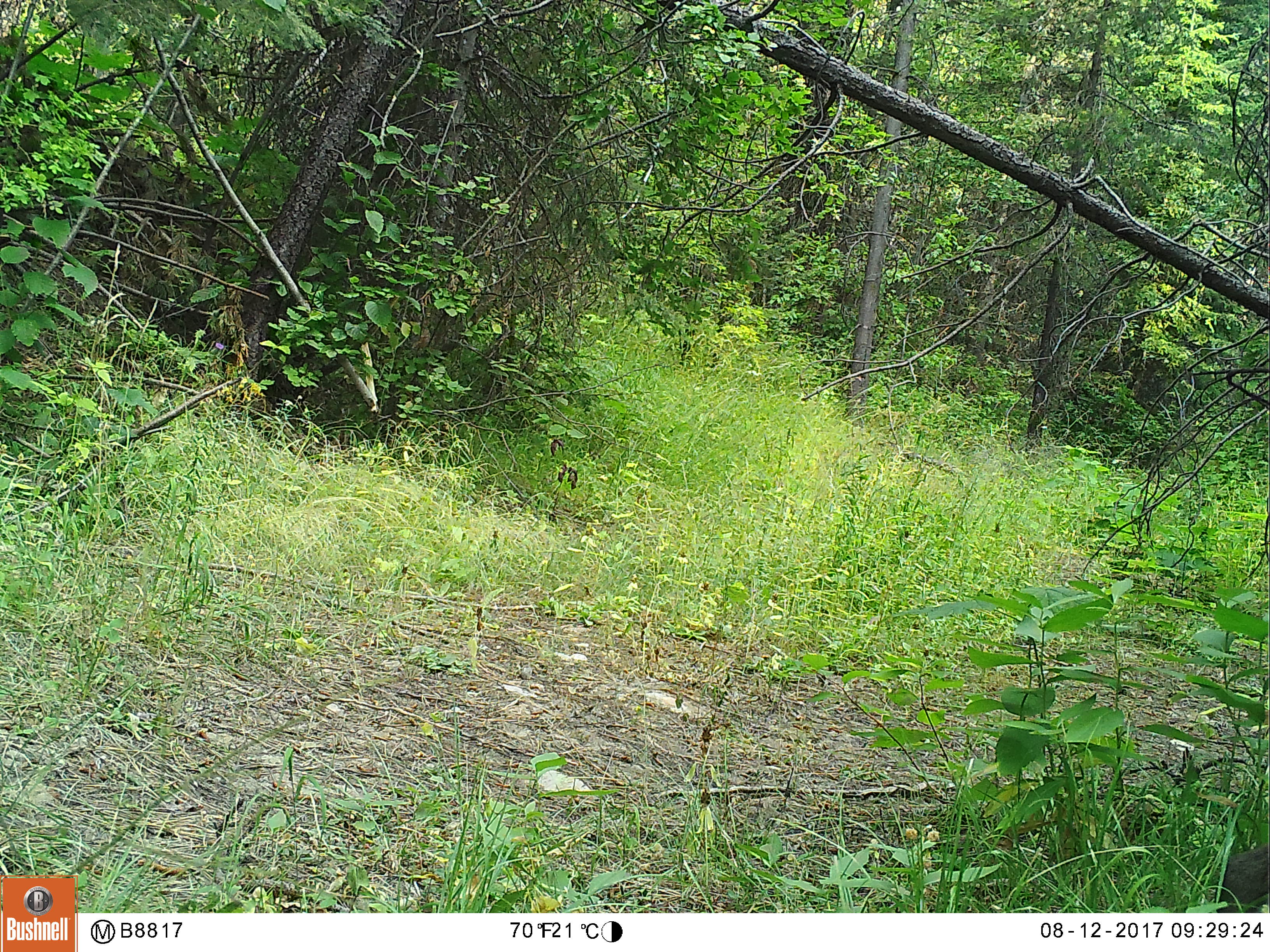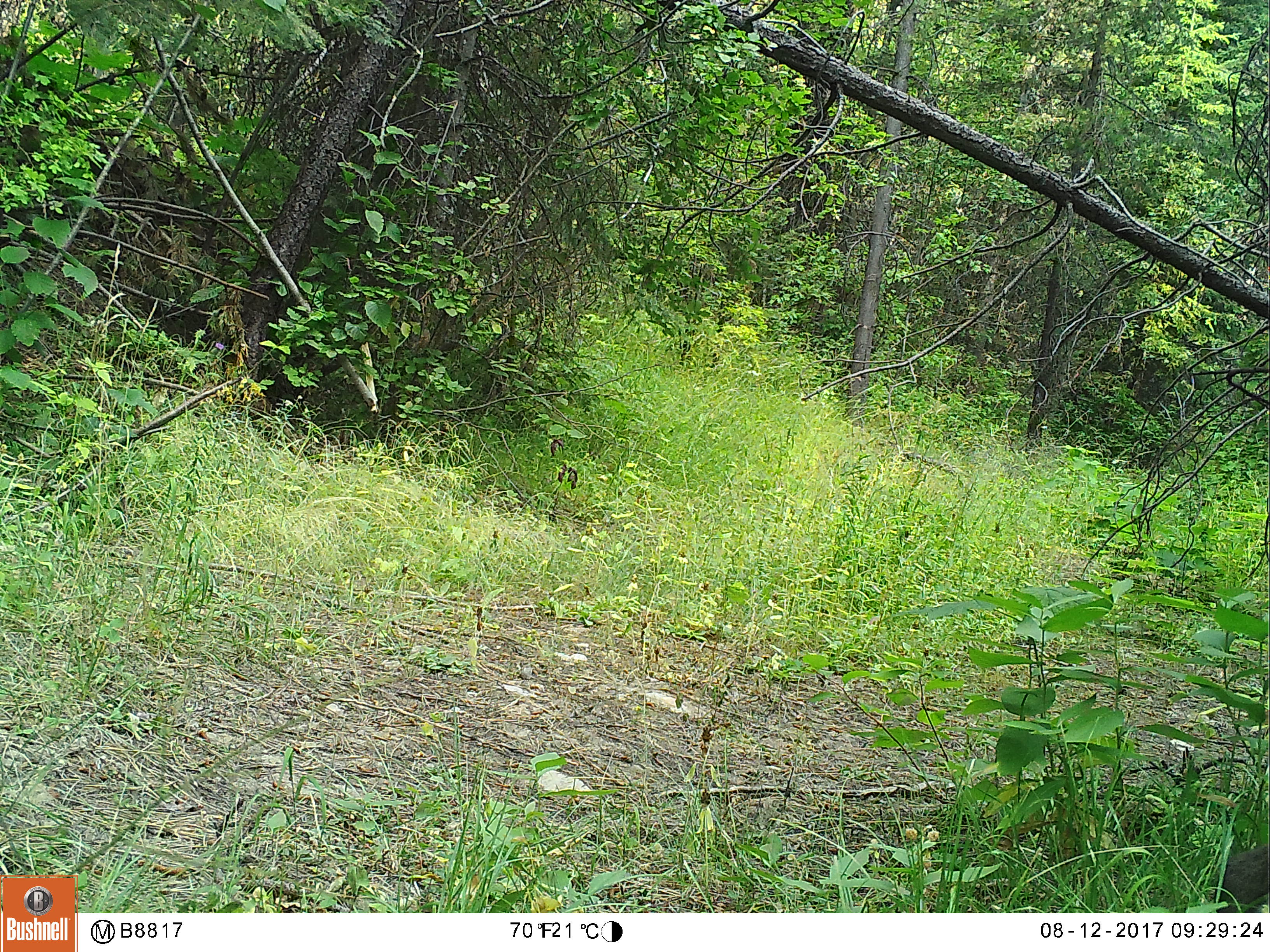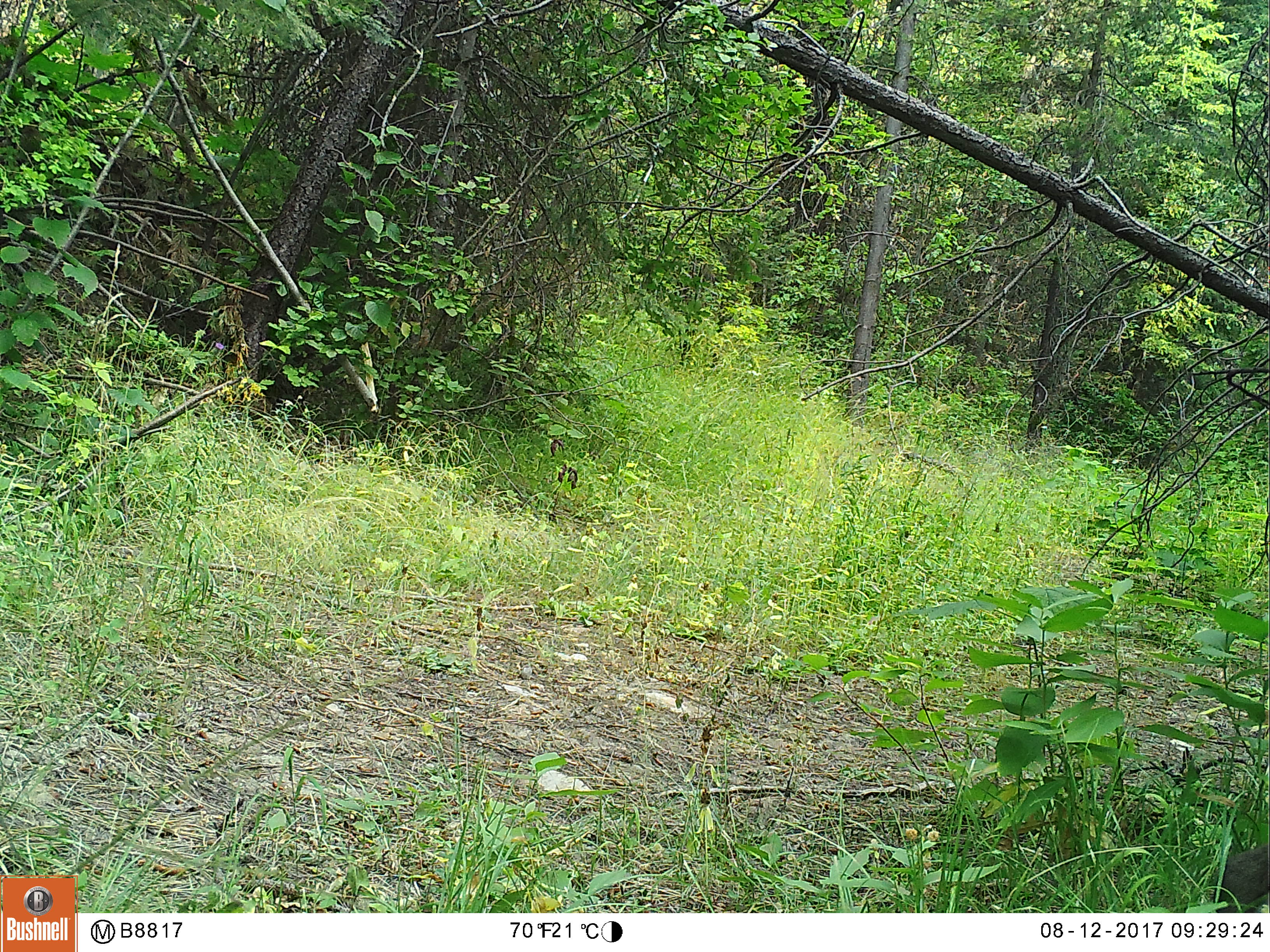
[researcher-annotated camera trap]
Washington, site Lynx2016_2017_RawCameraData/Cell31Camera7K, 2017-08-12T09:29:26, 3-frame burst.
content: unidentified animal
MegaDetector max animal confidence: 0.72